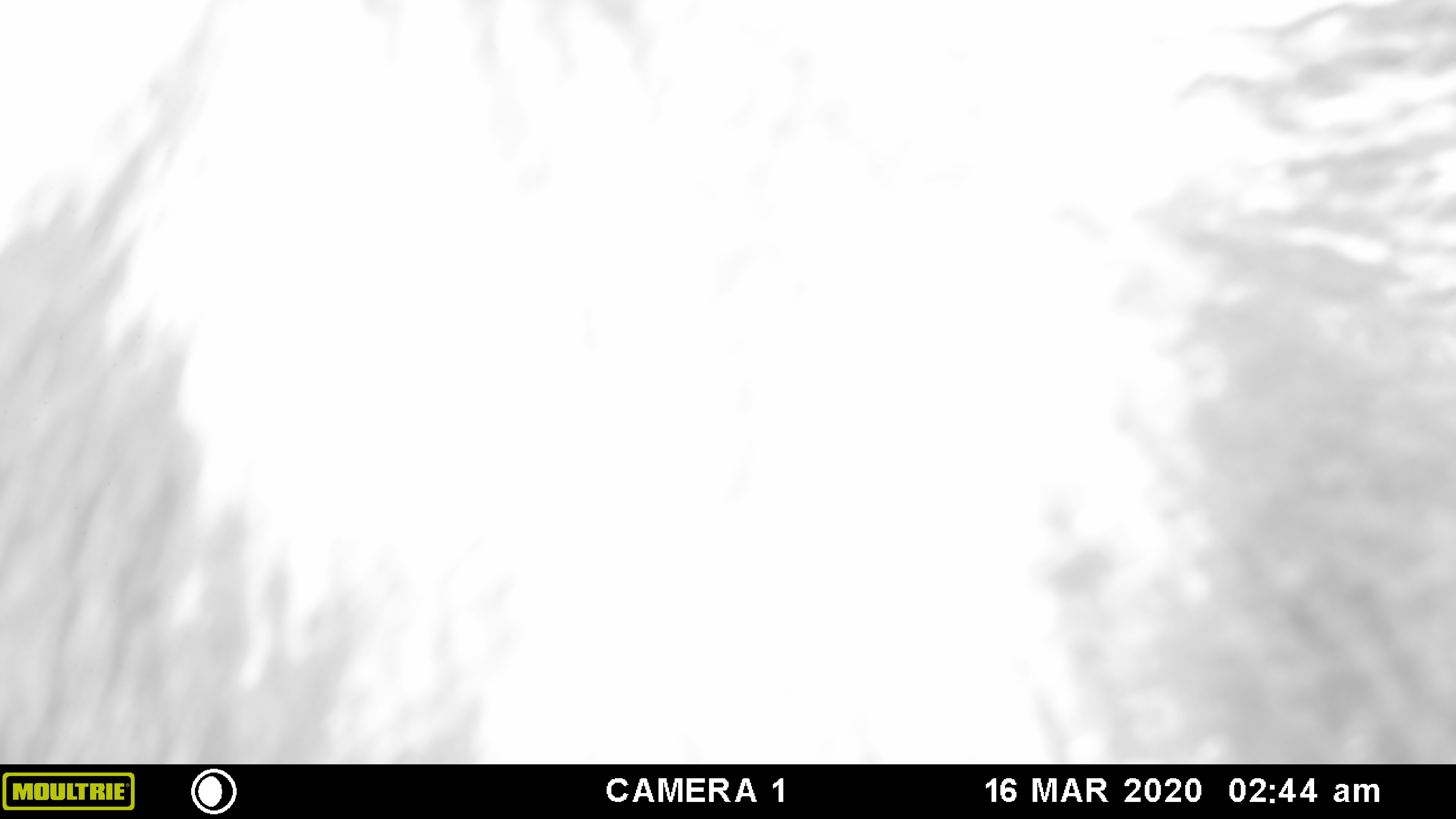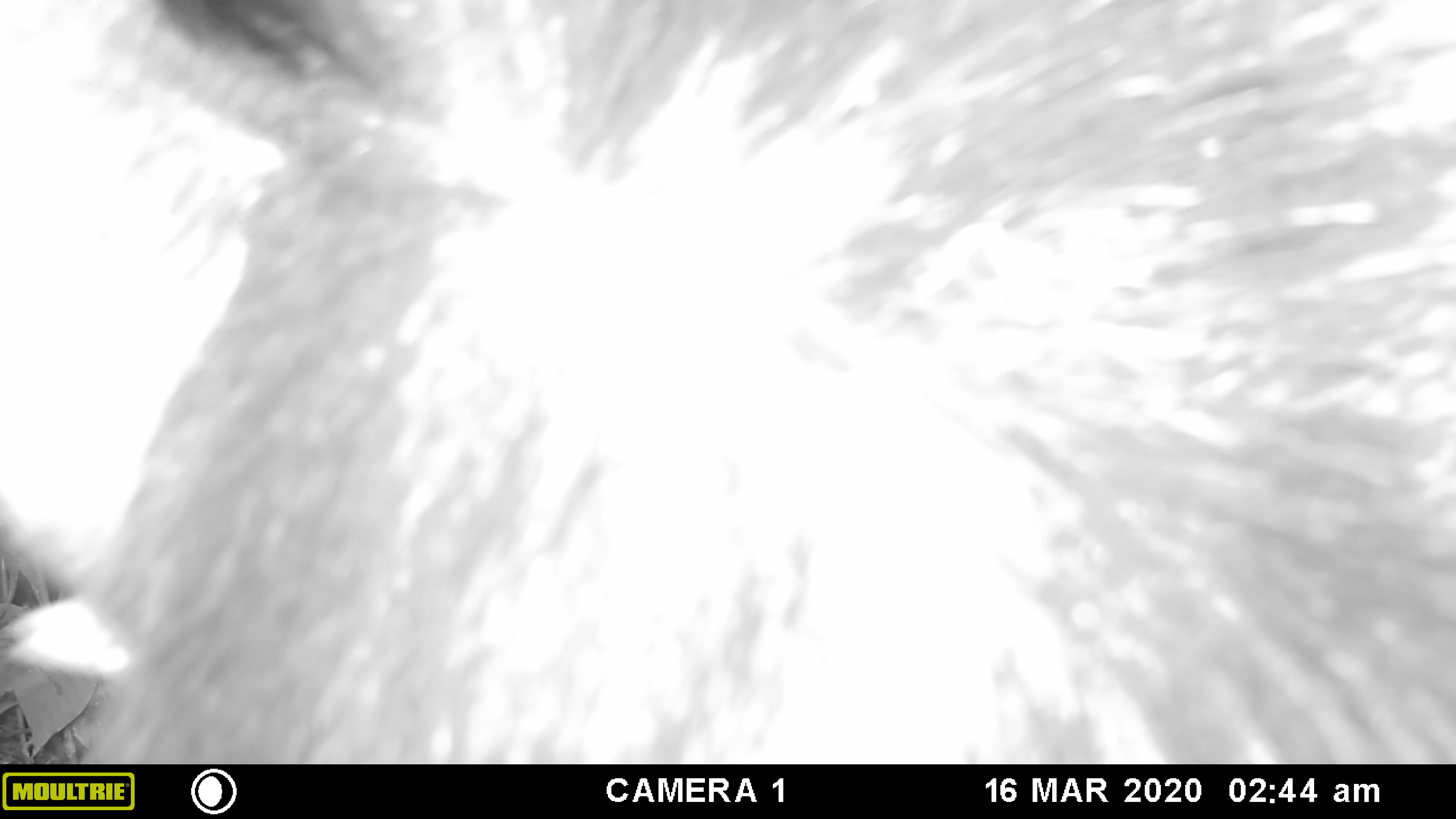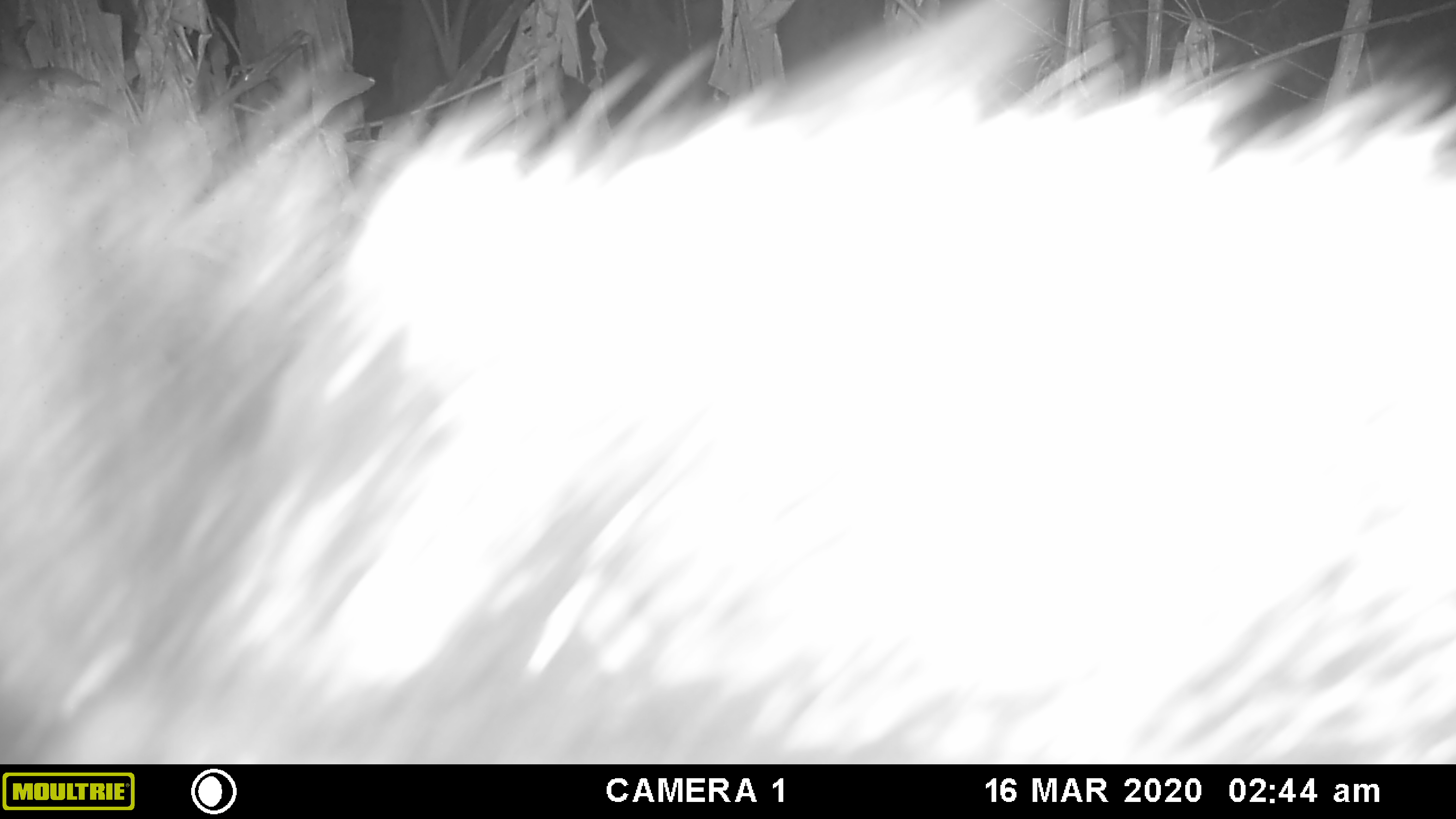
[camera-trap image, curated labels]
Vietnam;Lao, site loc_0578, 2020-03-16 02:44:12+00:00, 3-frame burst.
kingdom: Animalia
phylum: Chordata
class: Mammalia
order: Artiodactyla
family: Bovidae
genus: Capricornis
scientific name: Capricornis sumatraensis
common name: chinese serow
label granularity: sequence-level